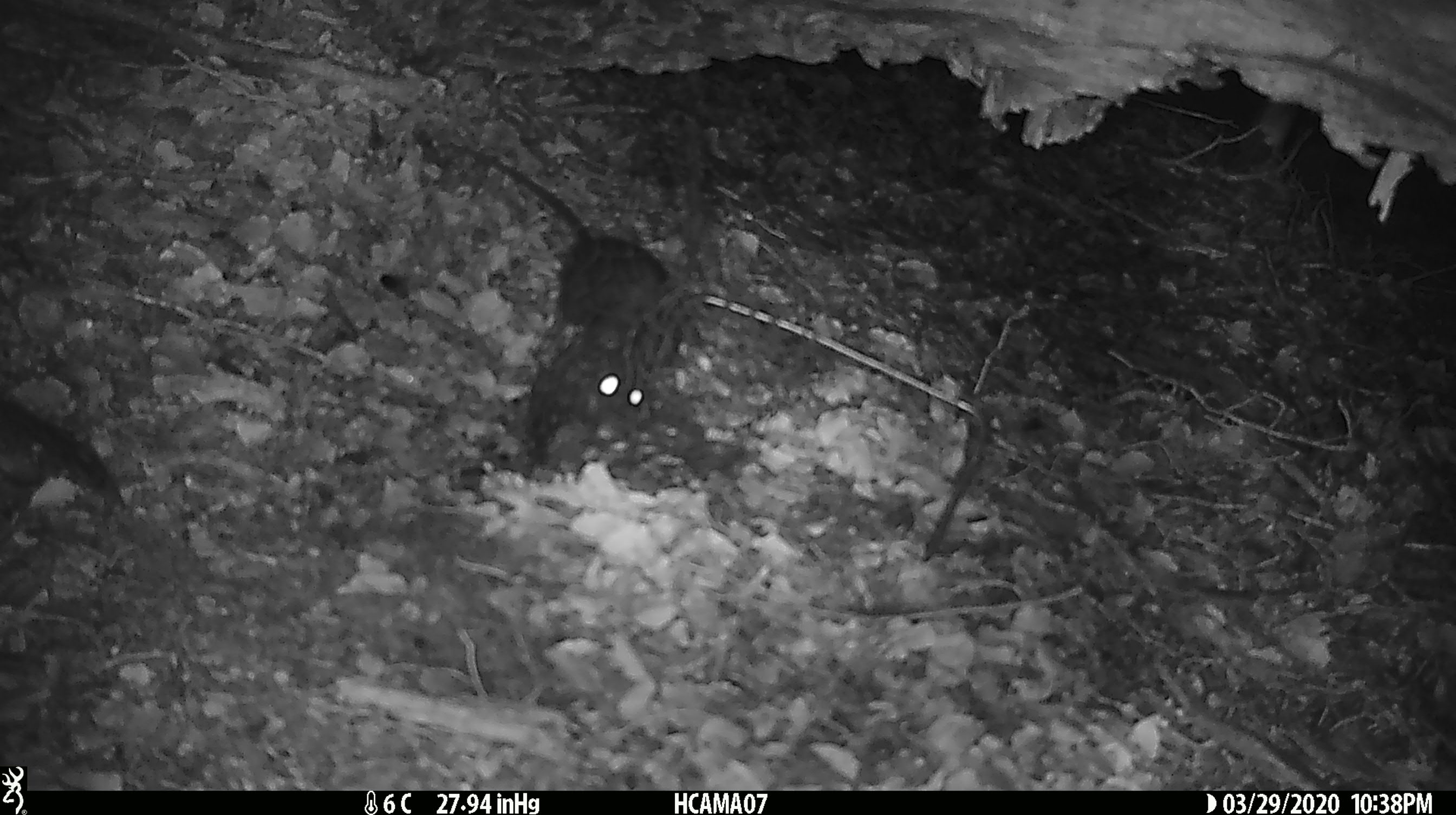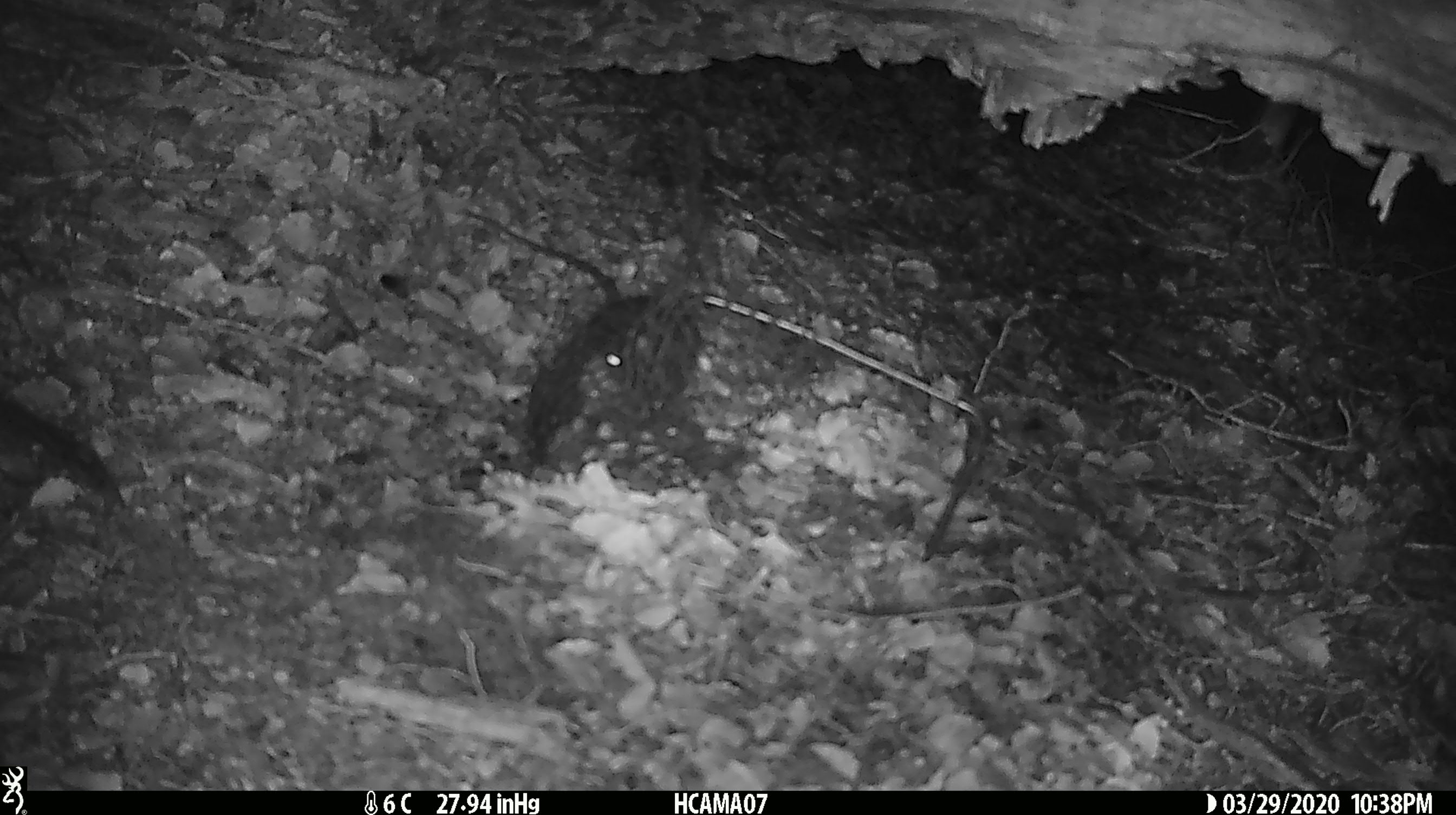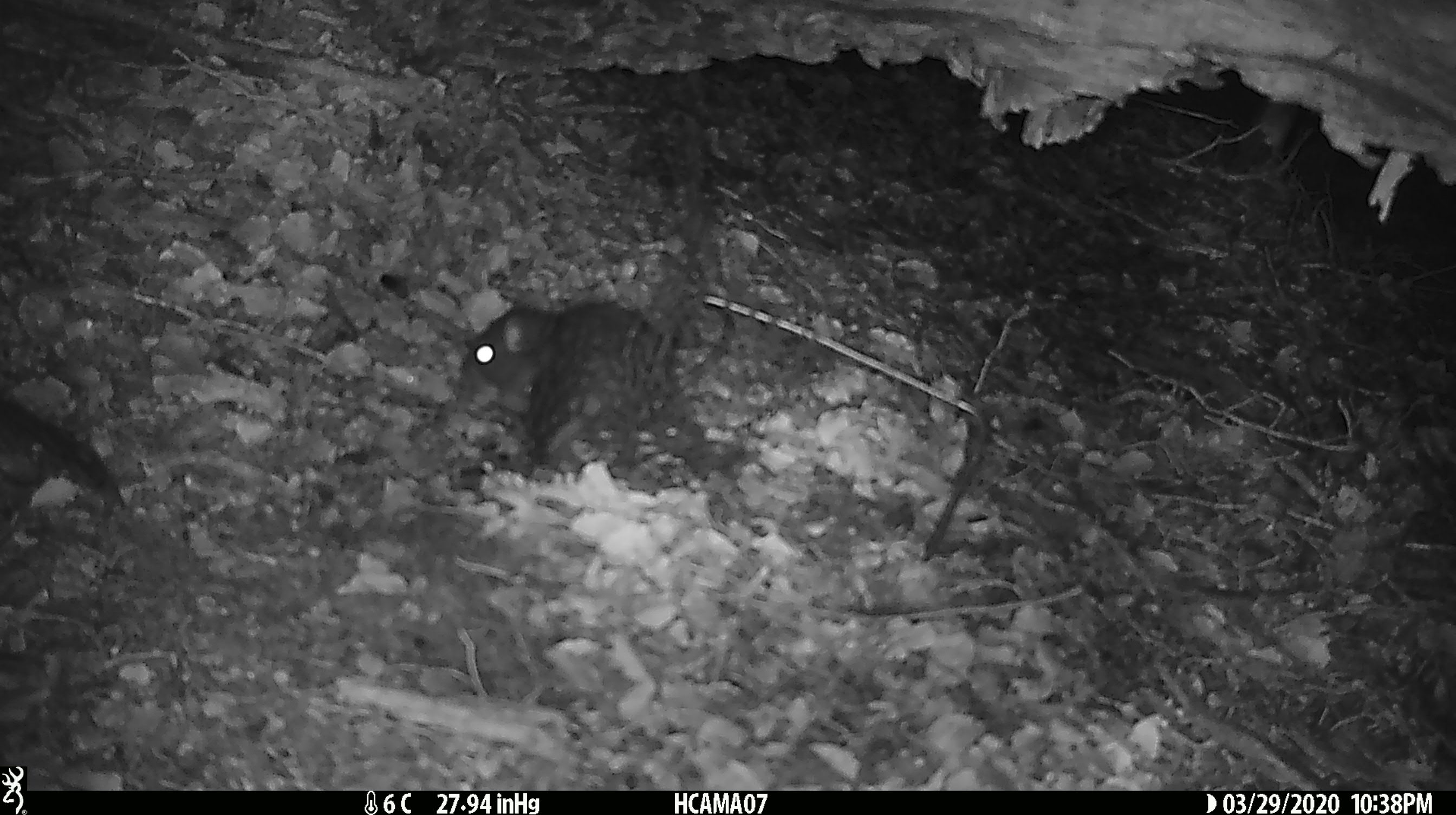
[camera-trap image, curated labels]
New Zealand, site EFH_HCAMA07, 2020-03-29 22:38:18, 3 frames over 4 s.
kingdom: Animalia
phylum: Chordata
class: Mammalia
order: Rodentia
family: Muridae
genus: Rattus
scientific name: Rattus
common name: rat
Rat (Rattus).